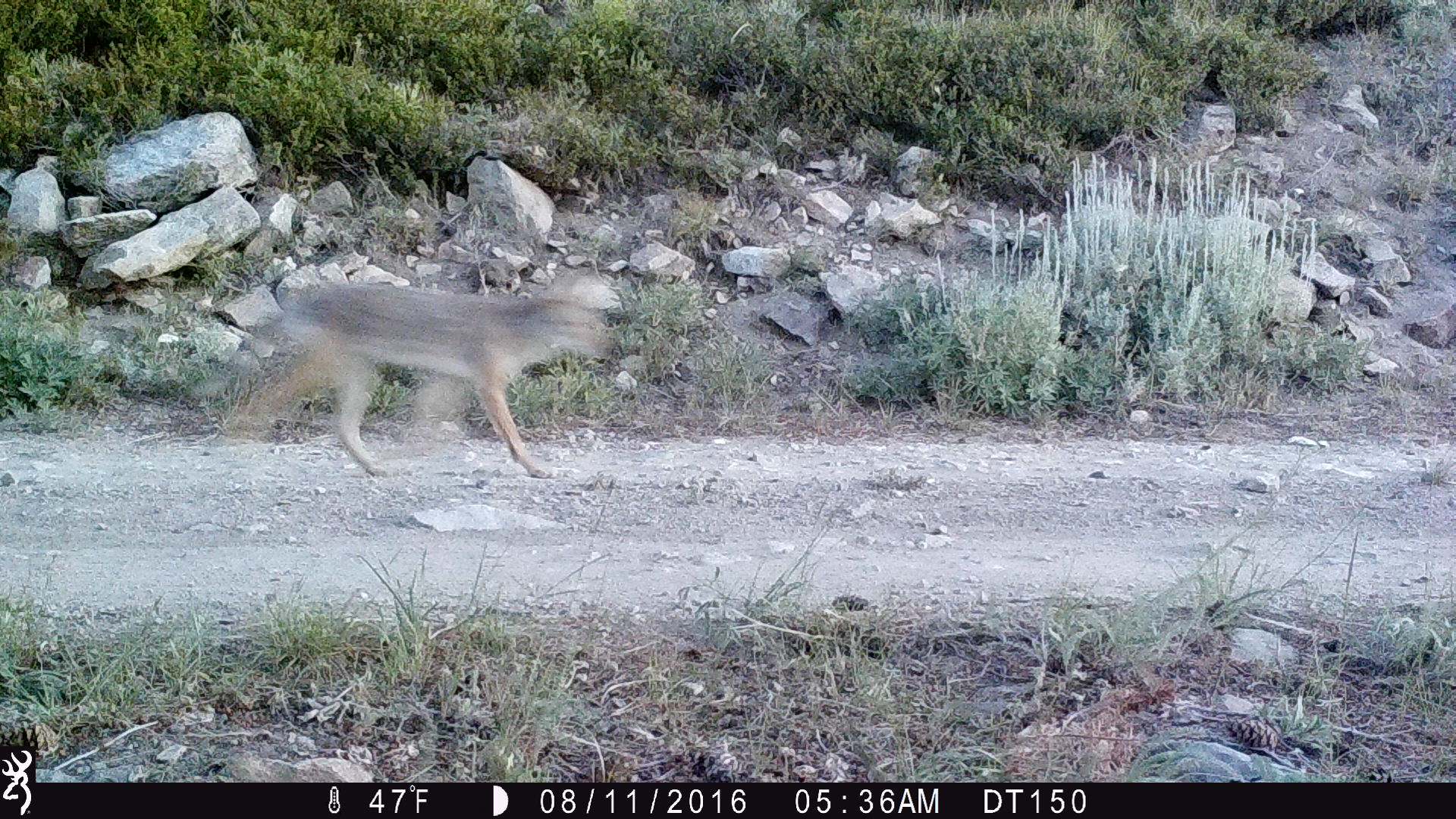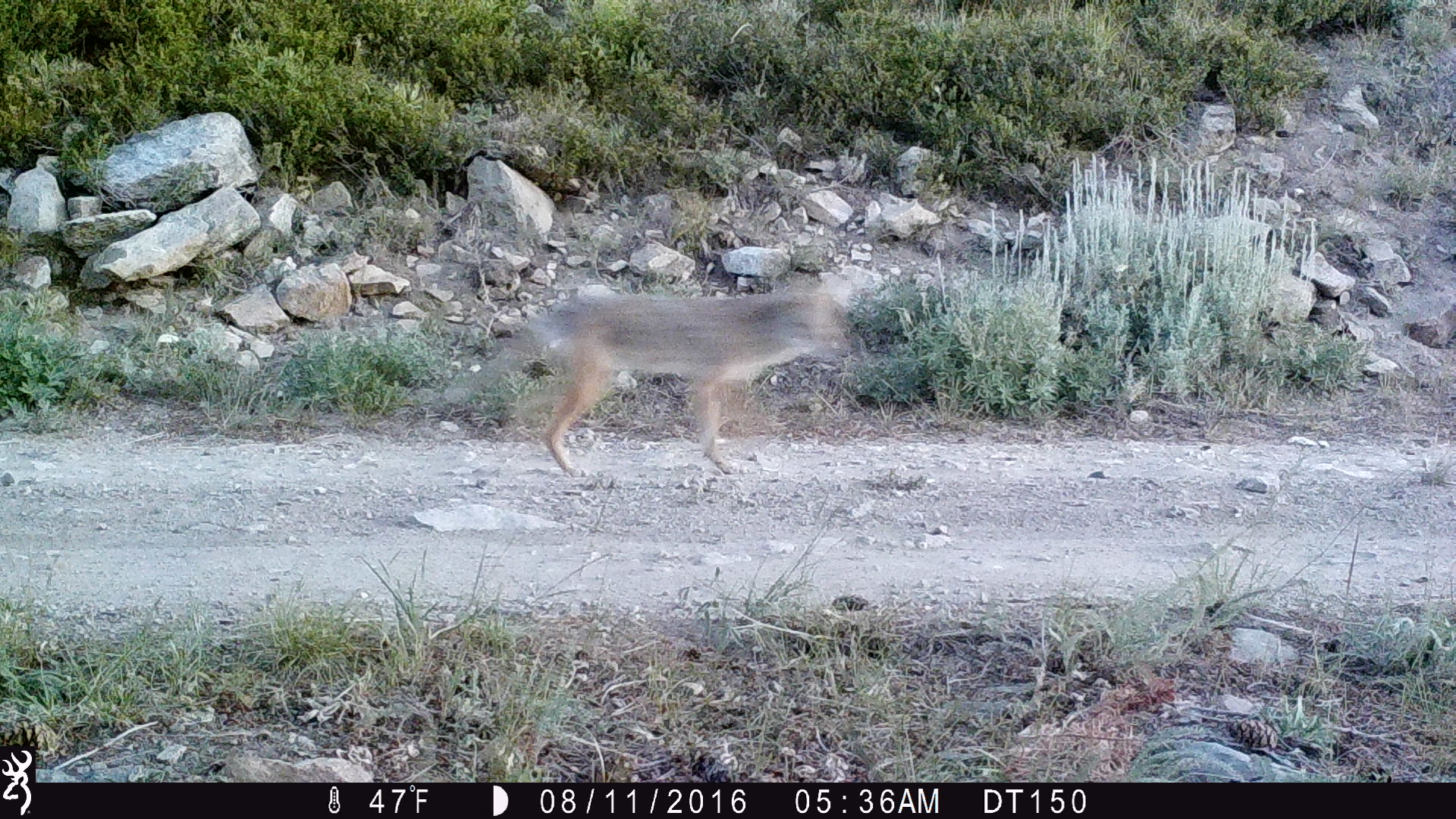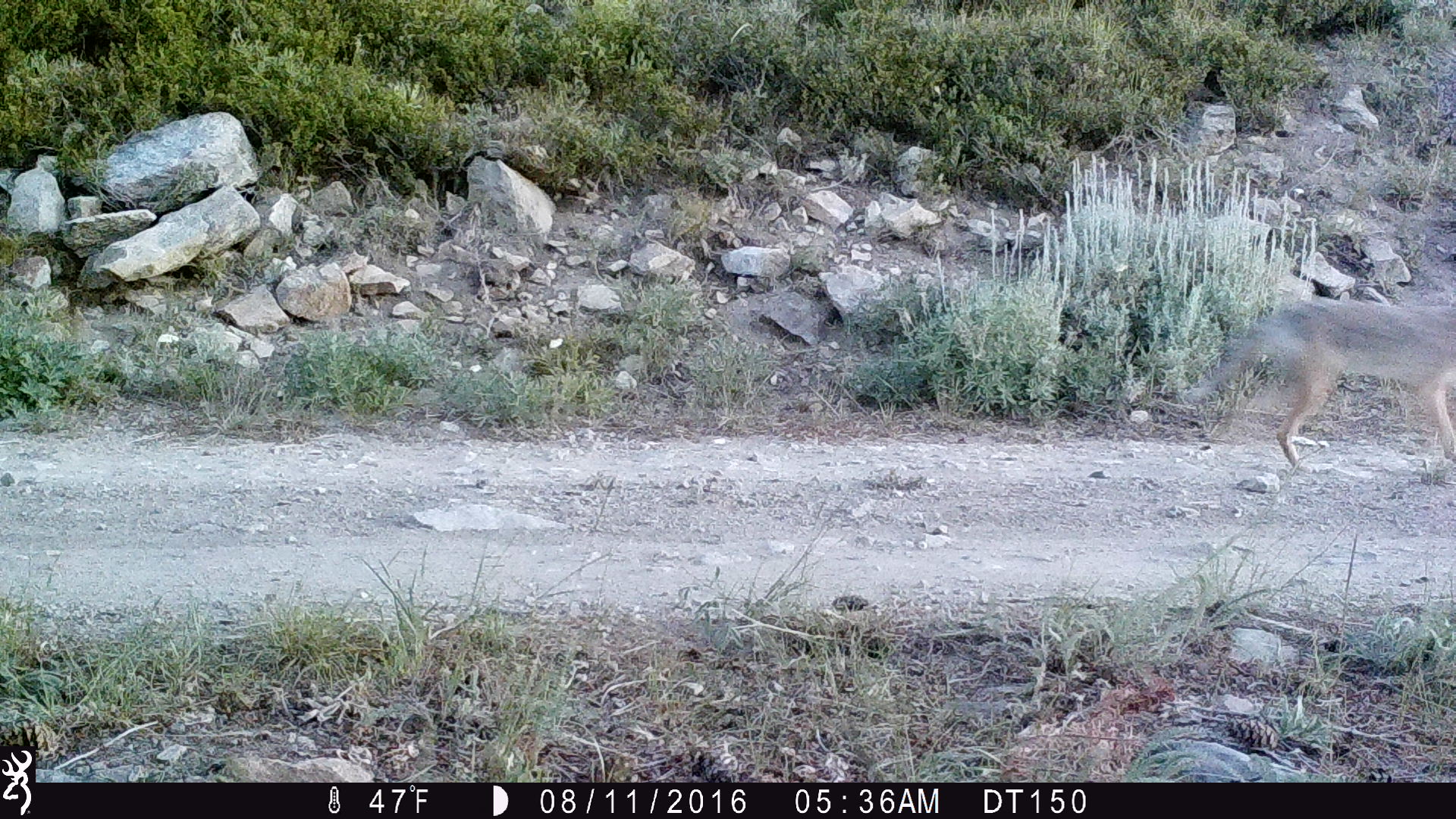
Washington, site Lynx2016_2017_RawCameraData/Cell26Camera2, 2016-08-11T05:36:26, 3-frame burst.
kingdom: Animalia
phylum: Chordata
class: Mammalia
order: Carnivora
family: Canidae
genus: Canis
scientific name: Canis latrans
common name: coyote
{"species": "Canis latrans (coyote)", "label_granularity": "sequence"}